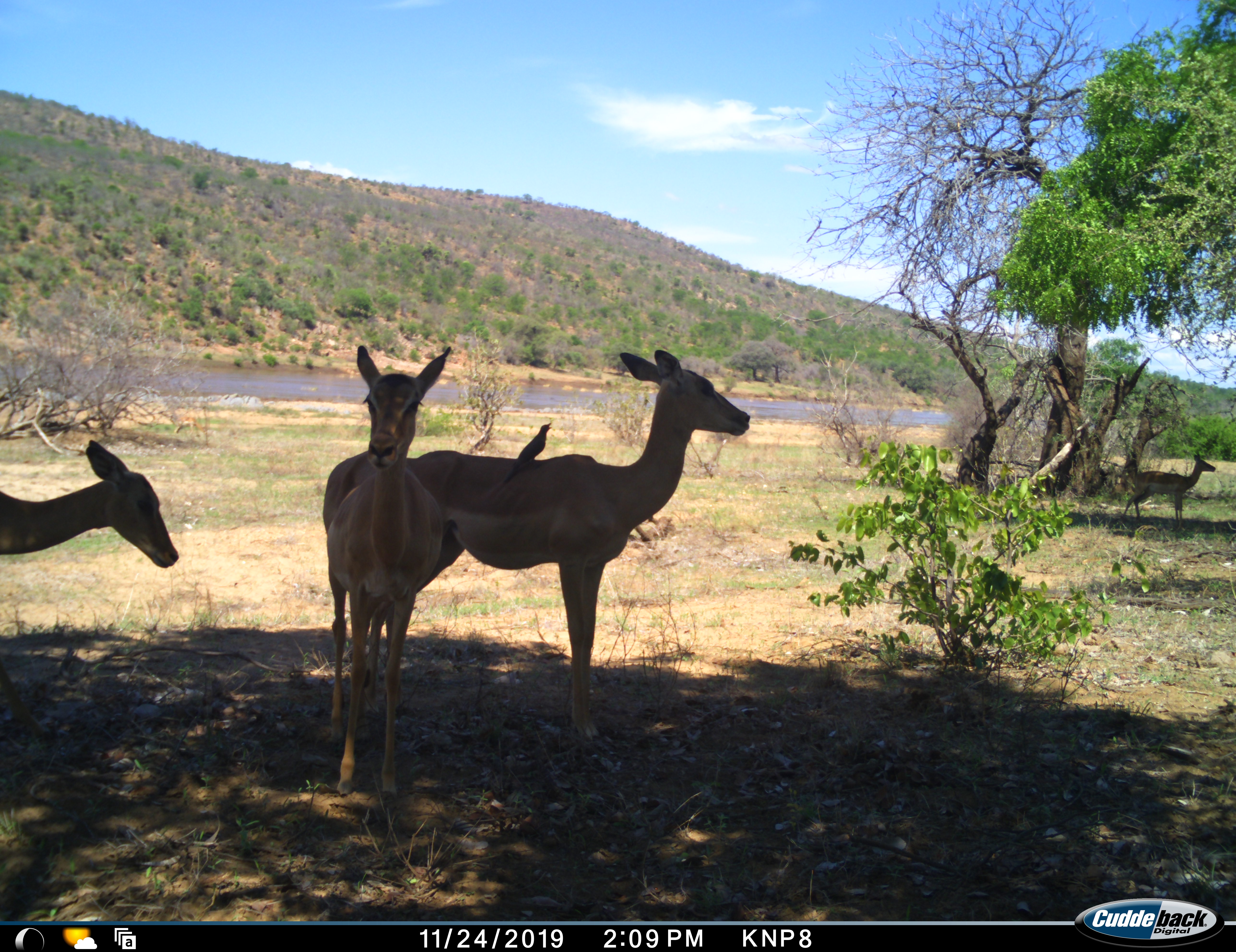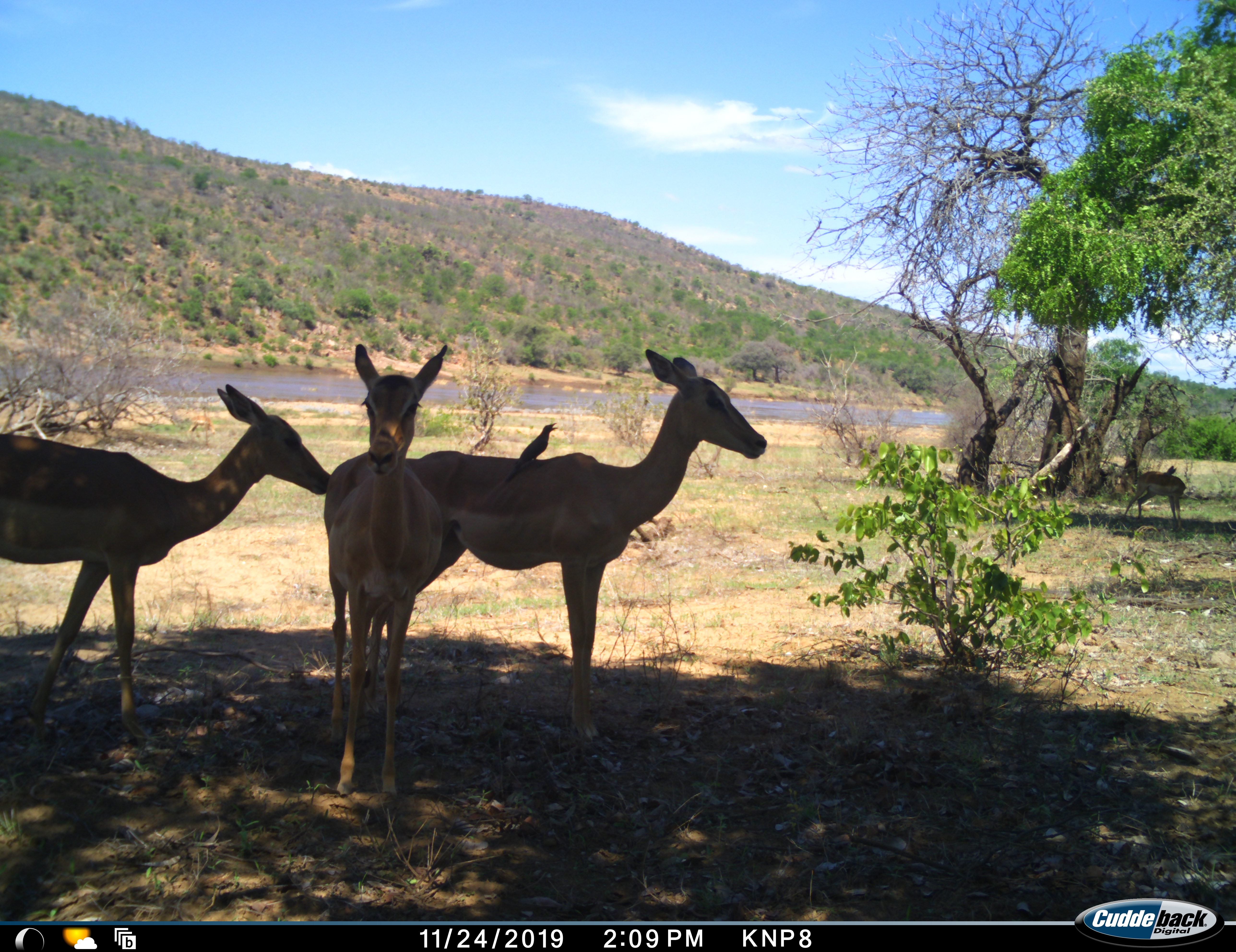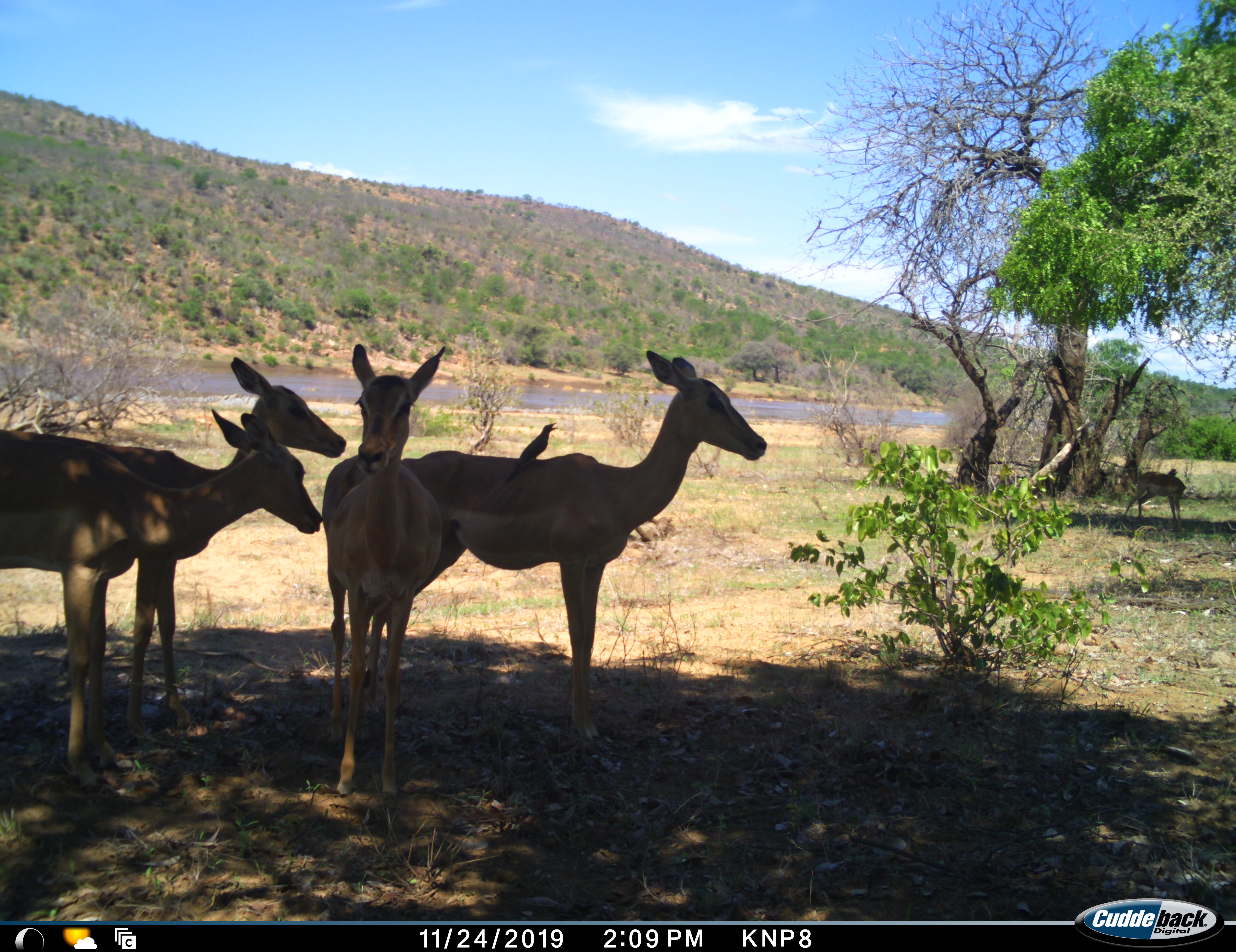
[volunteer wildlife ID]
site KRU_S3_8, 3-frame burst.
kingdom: Animalia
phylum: Chordata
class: Aves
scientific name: Aves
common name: bird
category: birdother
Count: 1.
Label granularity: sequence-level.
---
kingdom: Animalia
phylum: Chordata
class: Mammalia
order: Artiodactyla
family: Bovidae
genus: Aepyceros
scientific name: Aepyceros melampus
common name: impala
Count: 5.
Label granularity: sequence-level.